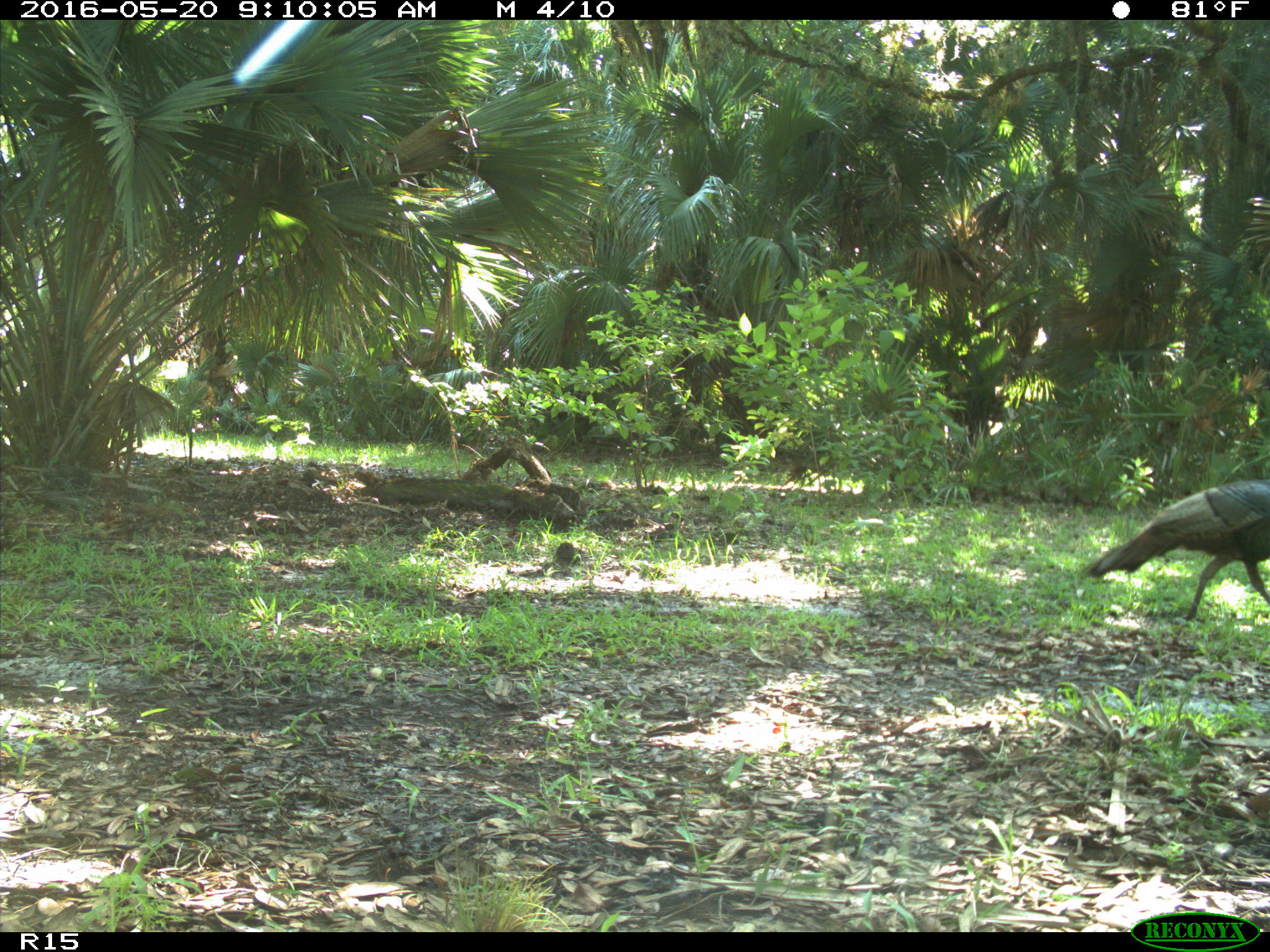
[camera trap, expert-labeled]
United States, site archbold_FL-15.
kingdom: Animalia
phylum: Chordata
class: Aves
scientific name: Aves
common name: birds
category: unidentified bird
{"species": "unidentified bird (birds) (Aves)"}